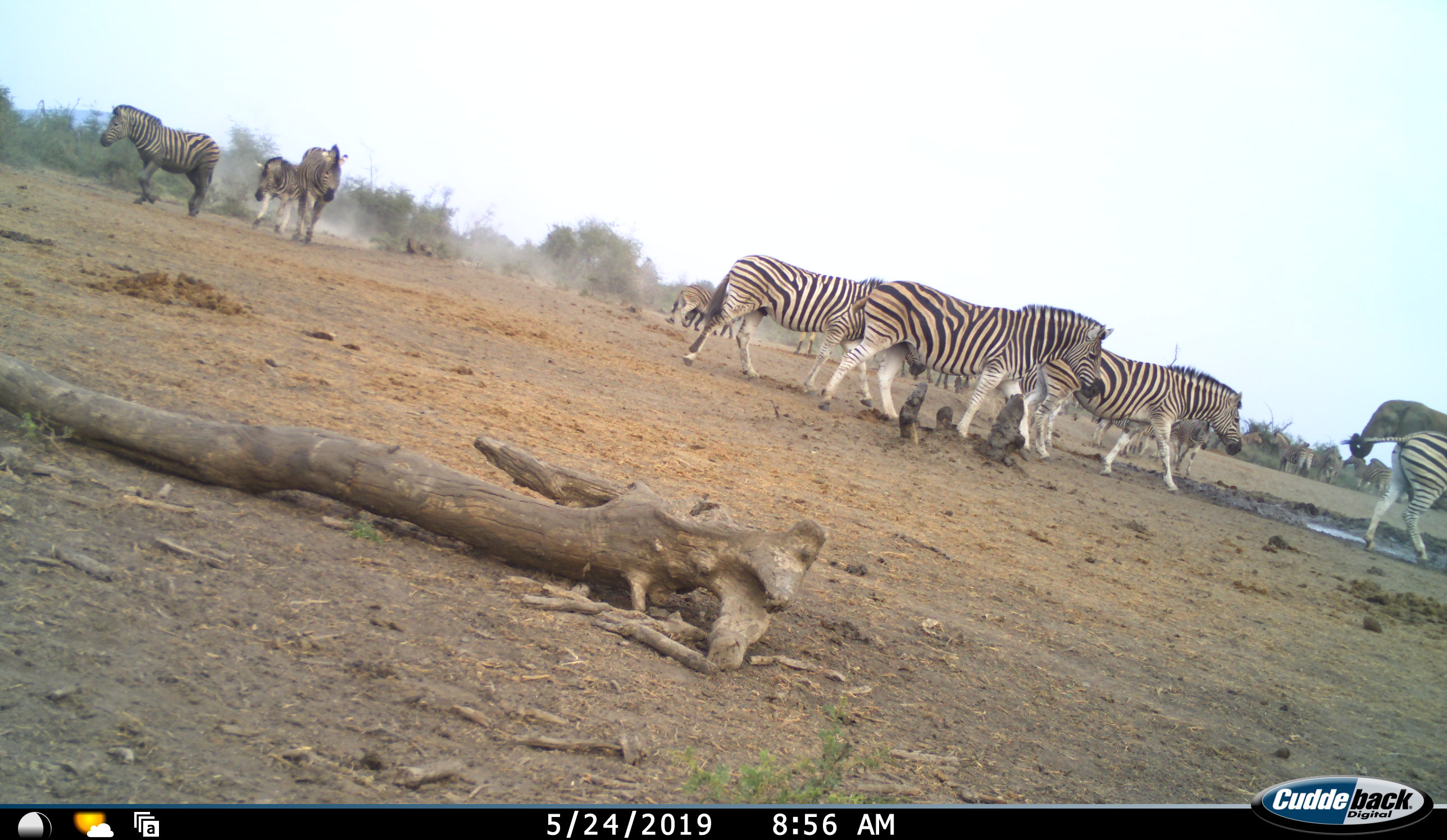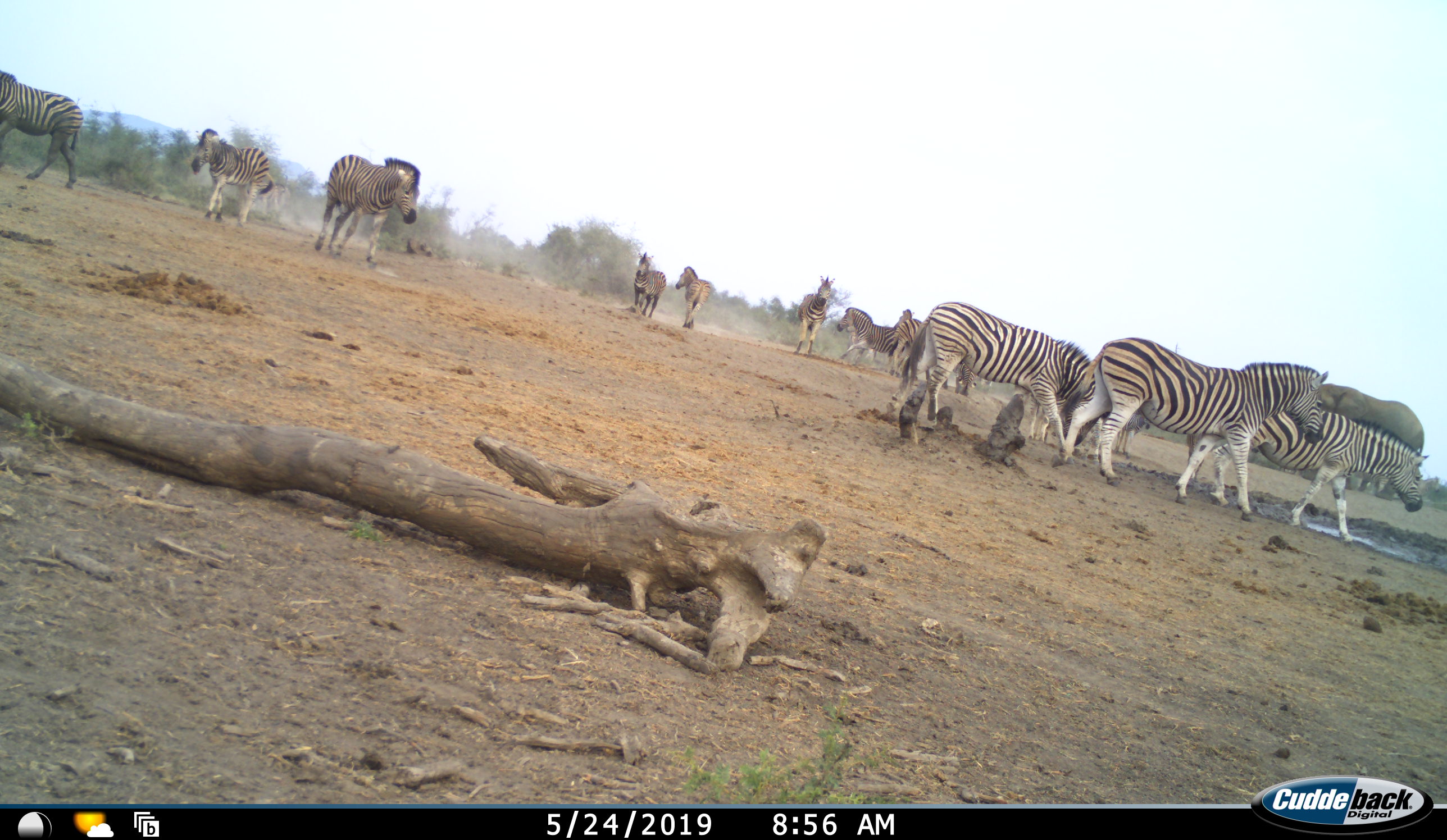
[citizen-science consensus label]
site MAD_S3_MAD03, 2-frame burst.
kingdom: Animalia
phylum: Chordata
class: Mammalia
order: Proboscidea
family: Elephantidae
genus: Loxodonta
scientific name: Loxodonta africana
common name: african bush elephant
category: elephant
Elephant (african bush elephant) (Loxodonta africana), count 1. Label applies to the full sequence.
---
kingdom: Animalia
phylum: Chordata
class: Mammalia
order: Perissodactyla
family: Equidae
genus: Equus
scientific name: Equus quagga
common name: plains zebra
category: zebraplains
Zebraplains (plains zebra) (Equus quagga), count 11-50. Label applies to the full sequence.